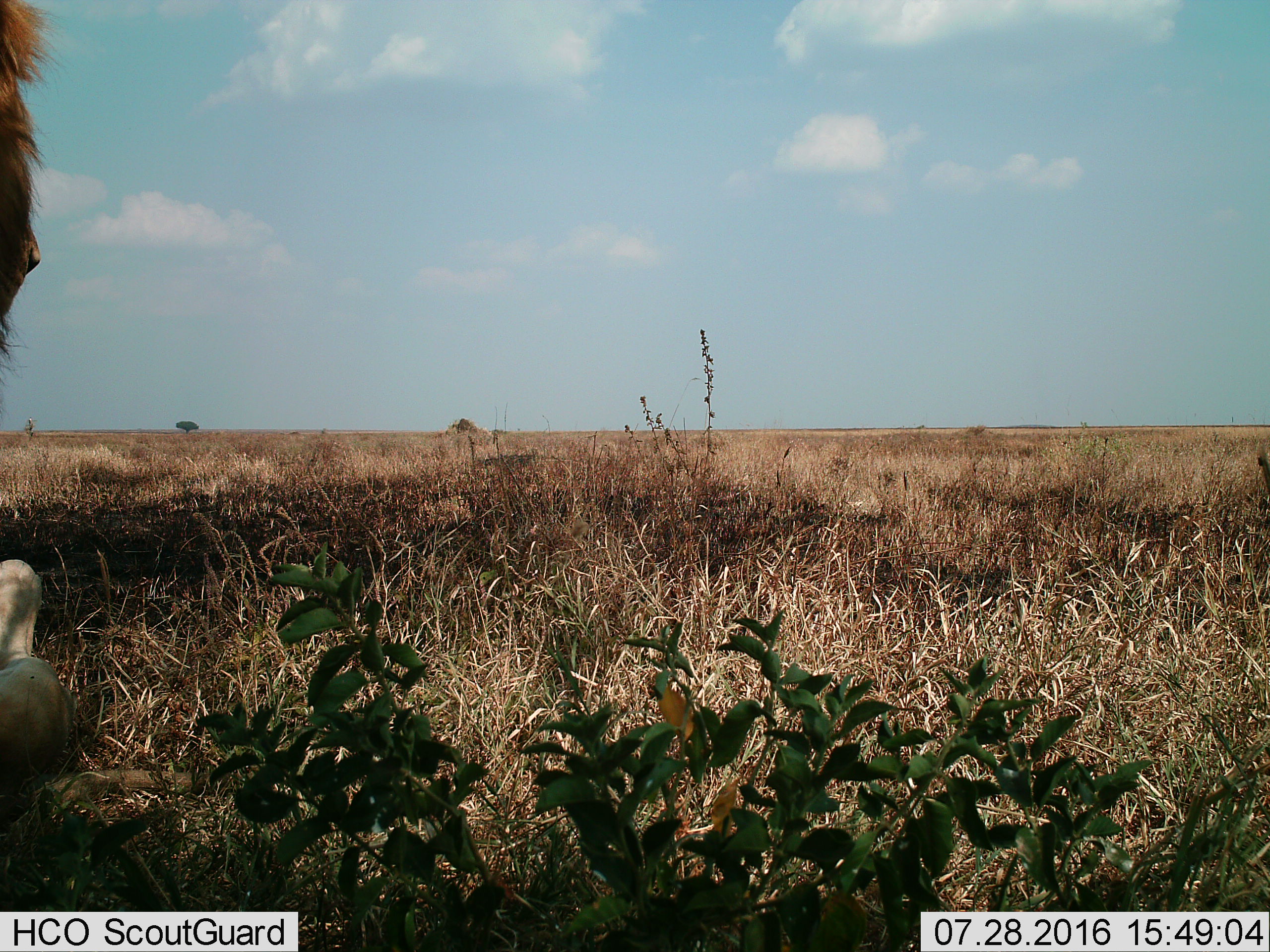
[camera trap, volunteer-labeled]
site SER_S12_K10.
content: unidentified animal